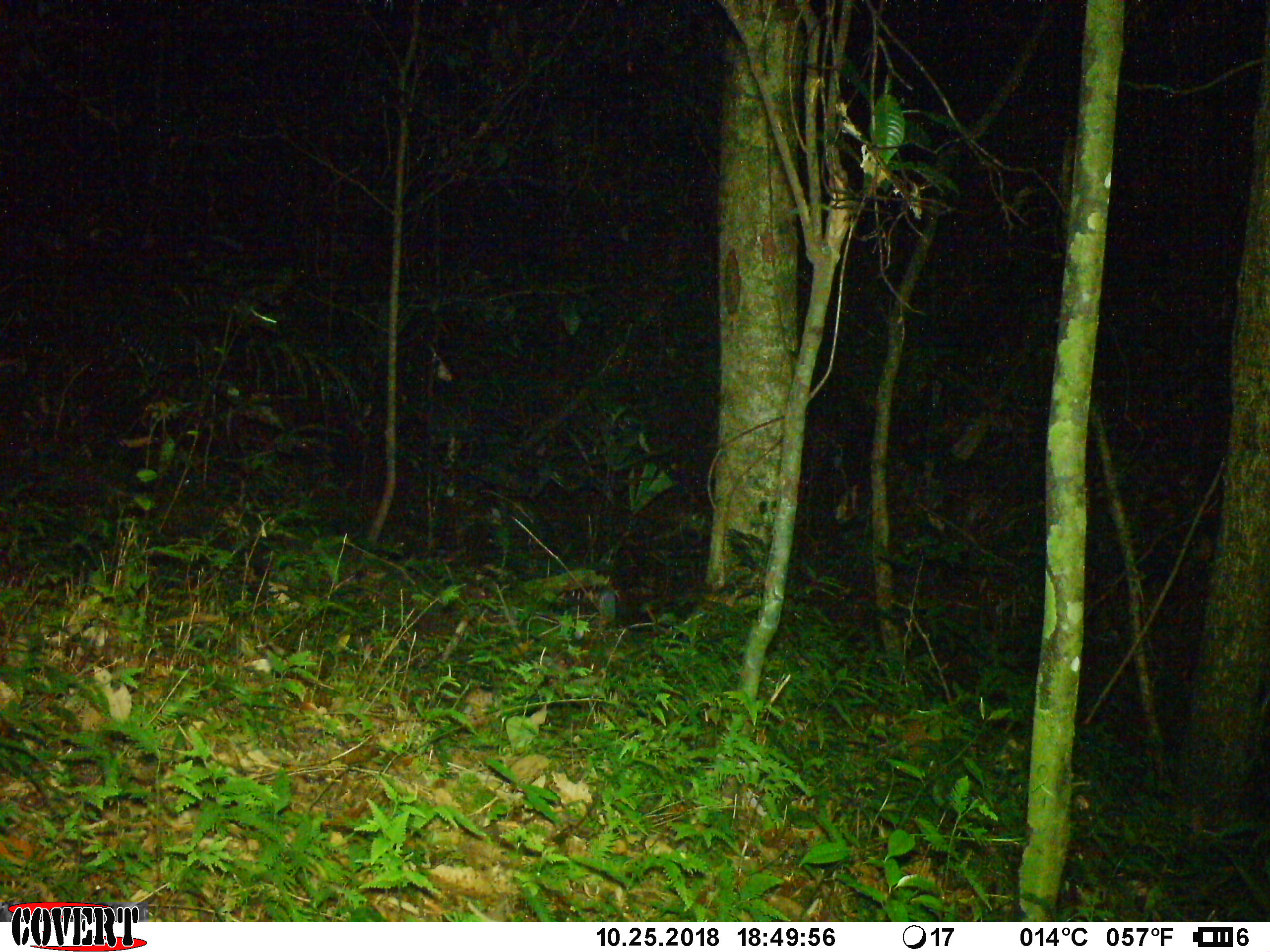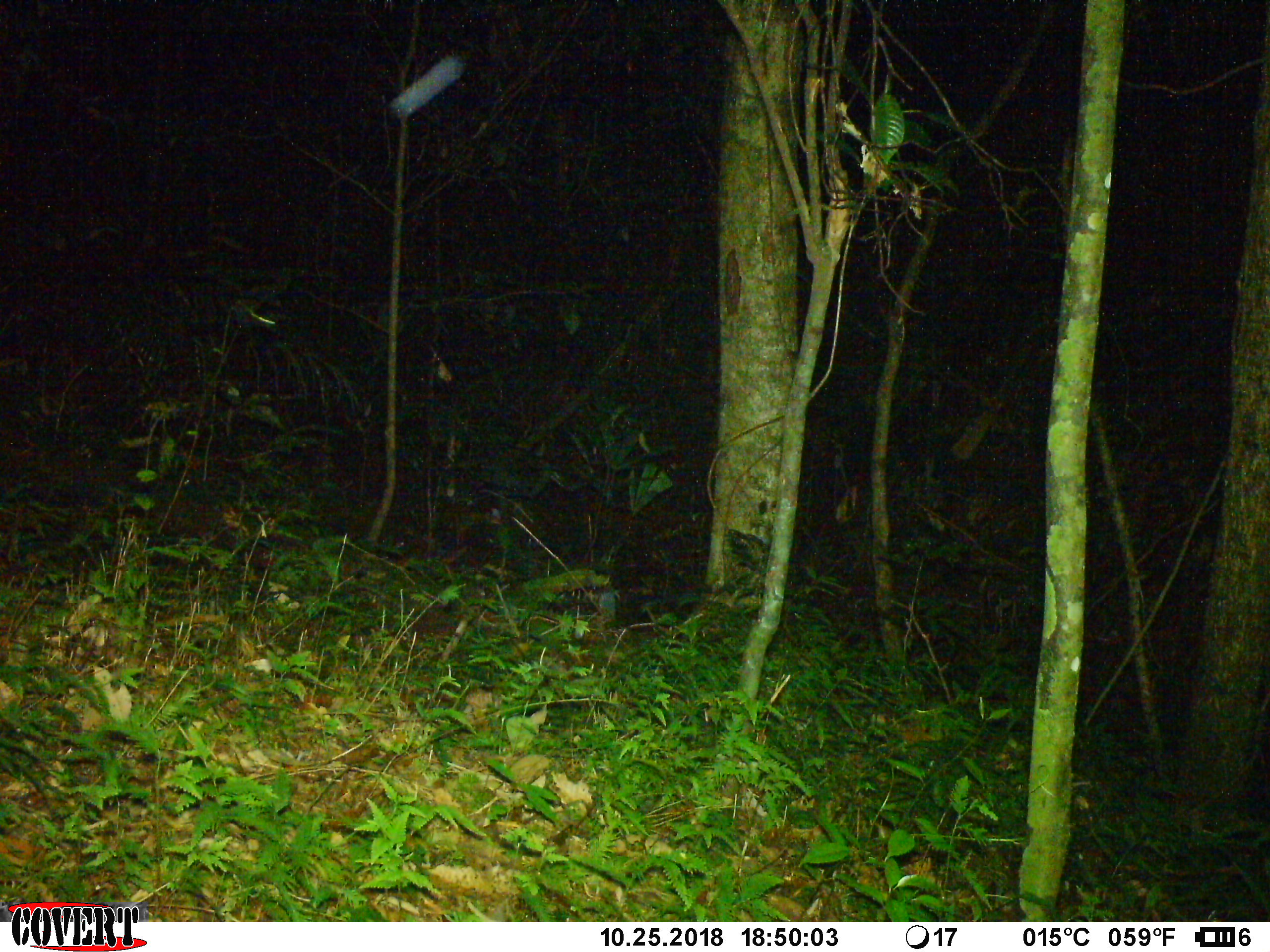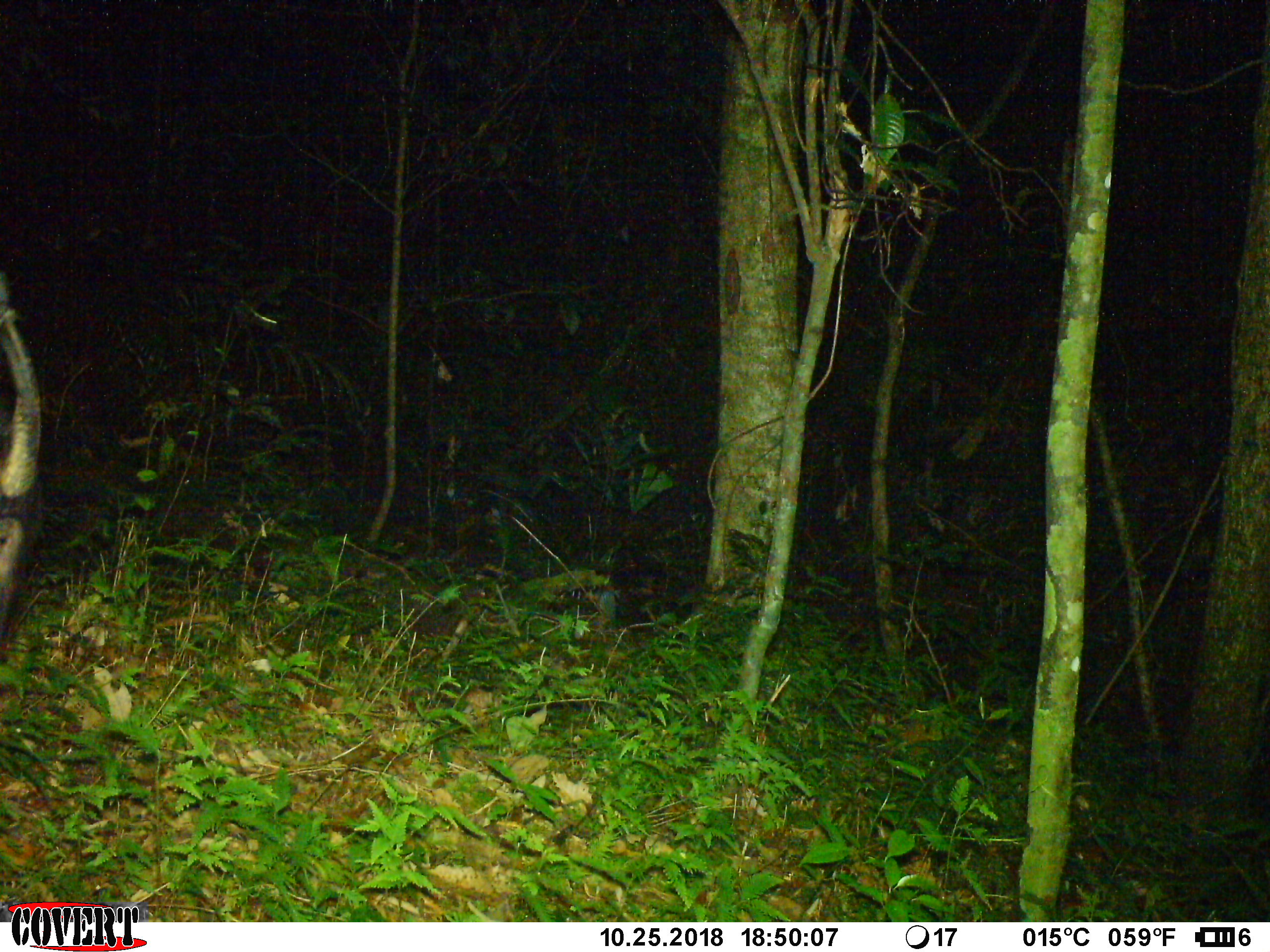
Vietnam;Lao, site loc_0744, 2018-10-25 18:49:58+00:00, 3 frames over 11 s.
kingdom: Animalia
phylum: Chordata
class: Mammalia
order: Artiodactyla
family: Bovidae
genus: Capricornis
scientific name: Capricornis sumatraensis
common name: chinese serow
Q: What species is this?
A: Chinese serow (Capricornis sumatraensis).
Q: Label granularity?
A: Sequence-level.